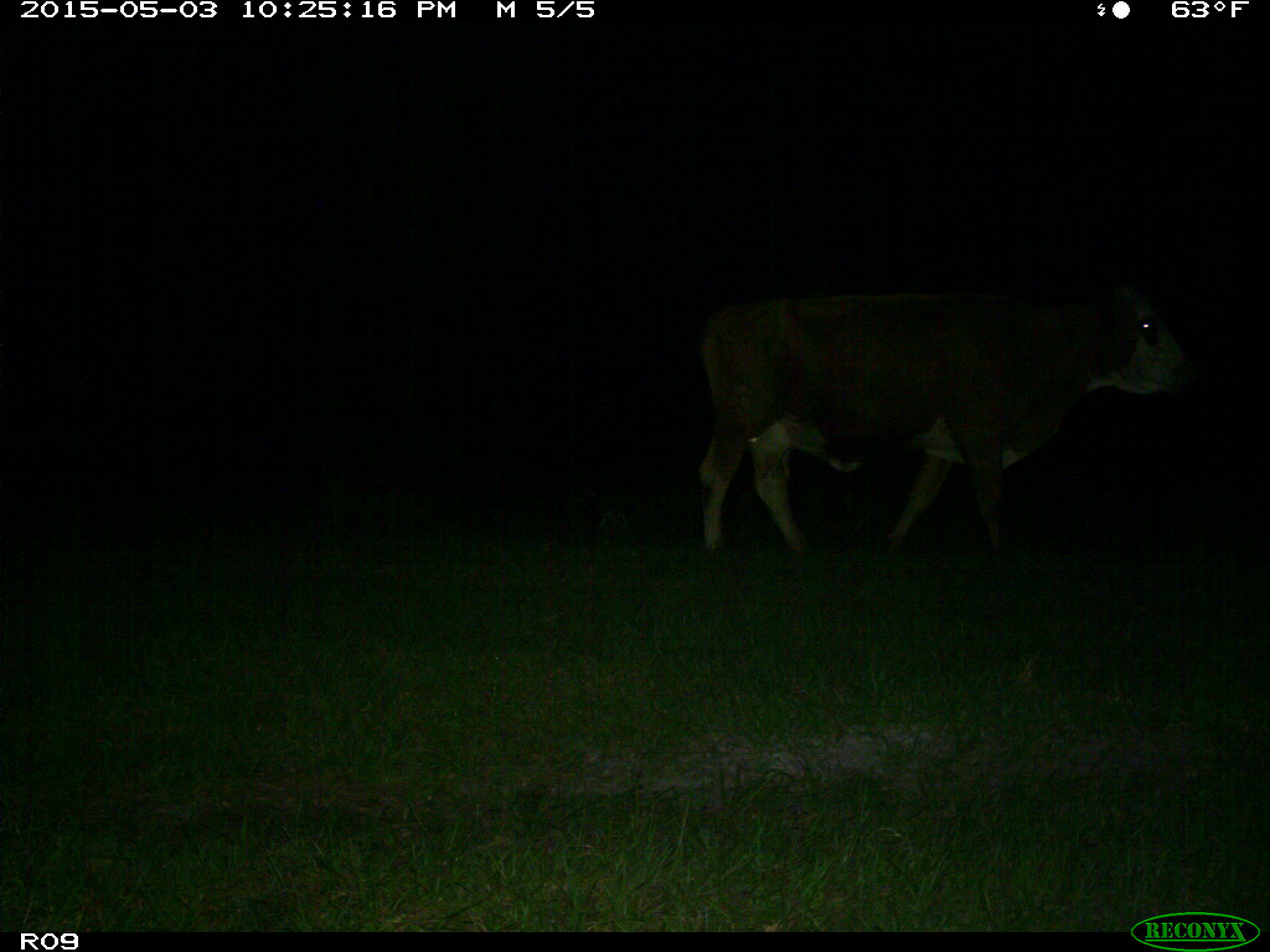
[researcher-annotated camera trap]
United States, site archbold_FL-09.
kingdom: Animalia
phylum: Chordata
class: Mammalia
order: Artiodactyla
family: Bovidae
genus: Bos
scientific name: Bos taurus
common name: domestic cow